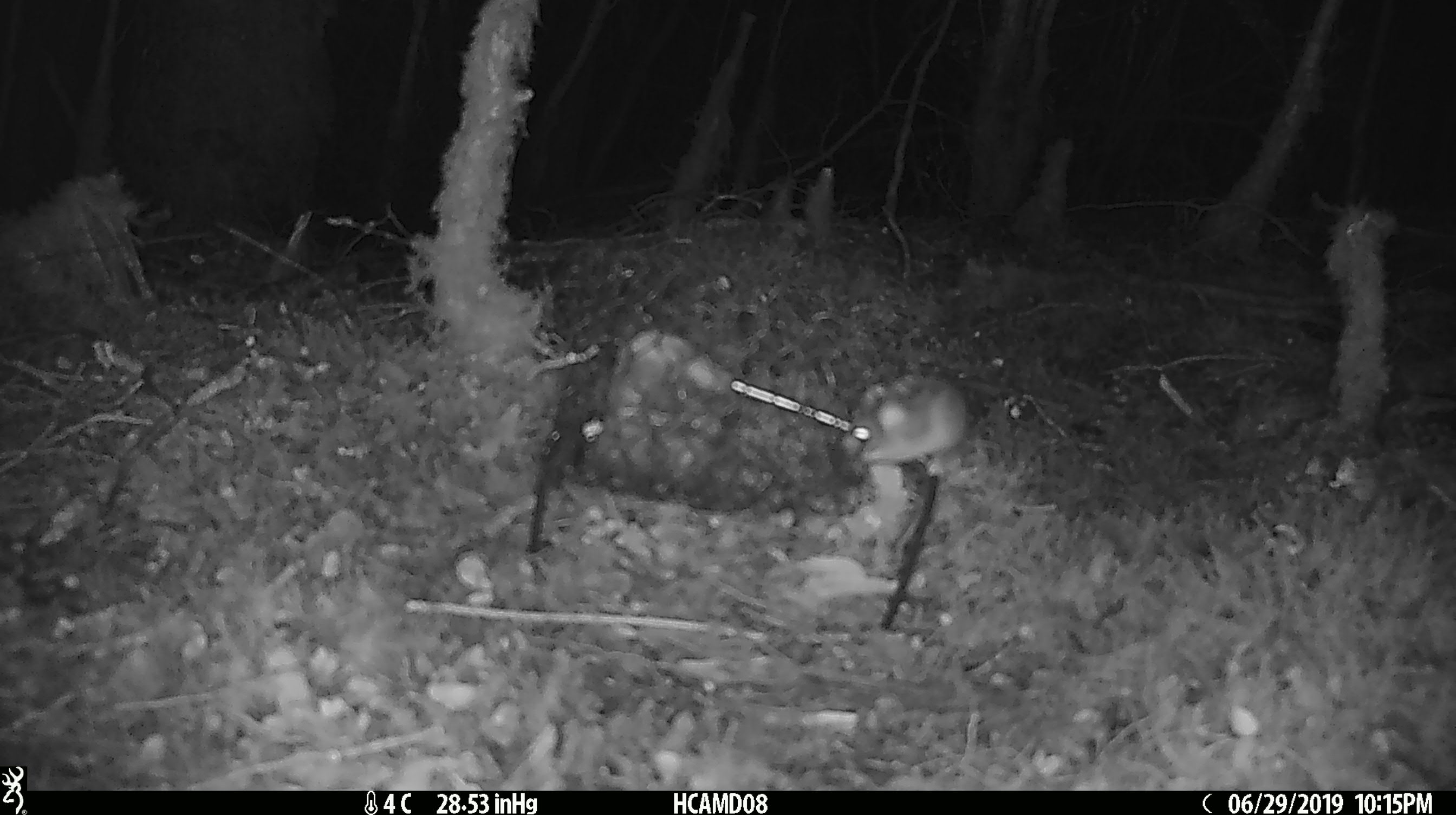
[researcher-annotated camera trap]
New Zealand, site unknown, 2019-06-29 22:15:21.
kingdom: Animalia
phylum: Chordata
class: Mammalia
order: Rodentia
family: Muridae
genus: Mus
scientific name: Mus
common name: mouse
Mouse (Mus).